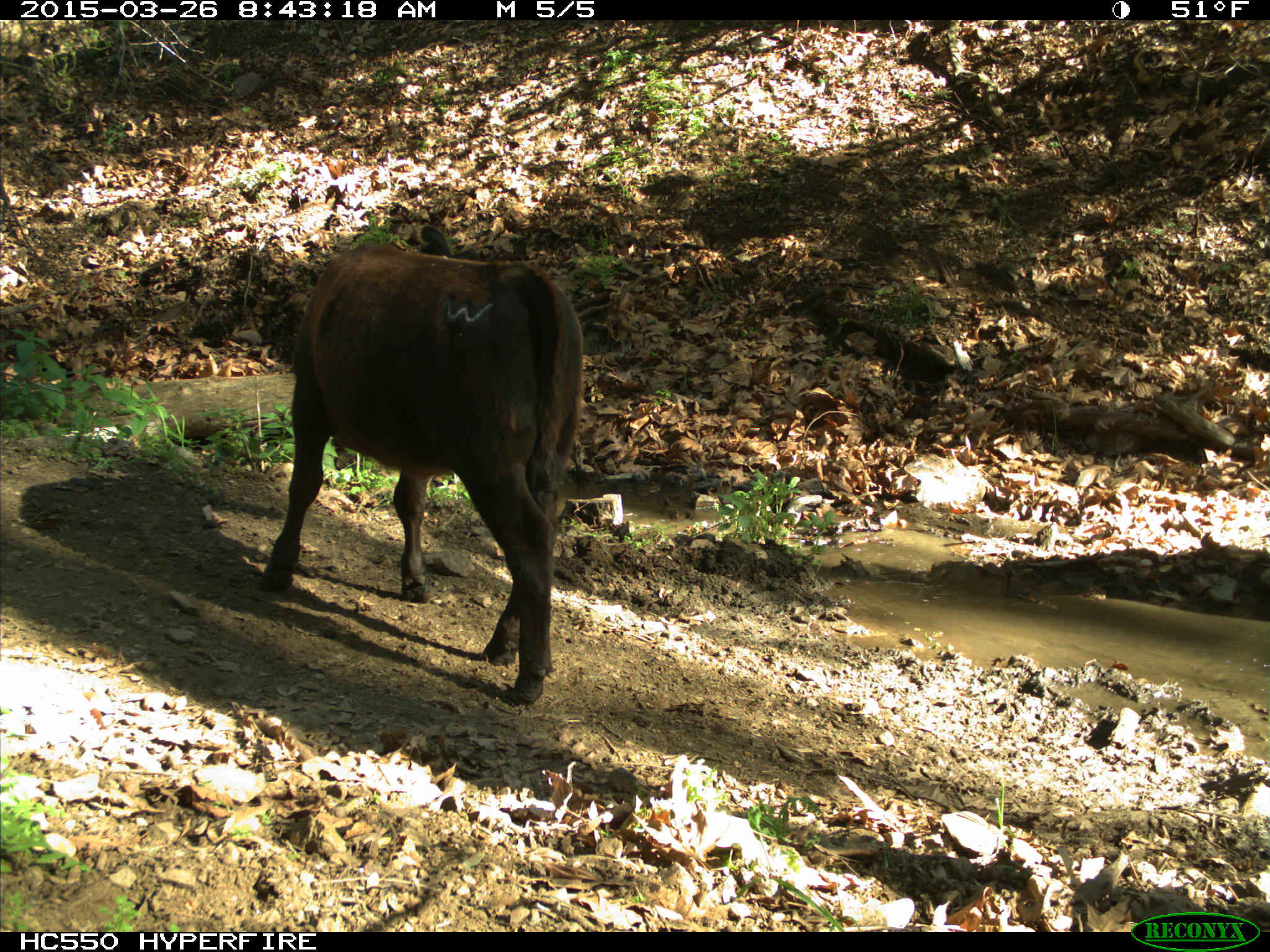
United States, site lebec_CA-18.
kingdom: Animalia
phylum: Chordata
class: Mammalia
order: Artiodactyla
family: Bovidae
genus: Bos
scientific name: Bos taurus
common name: domestic cow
Bos taurus (domestic cow).